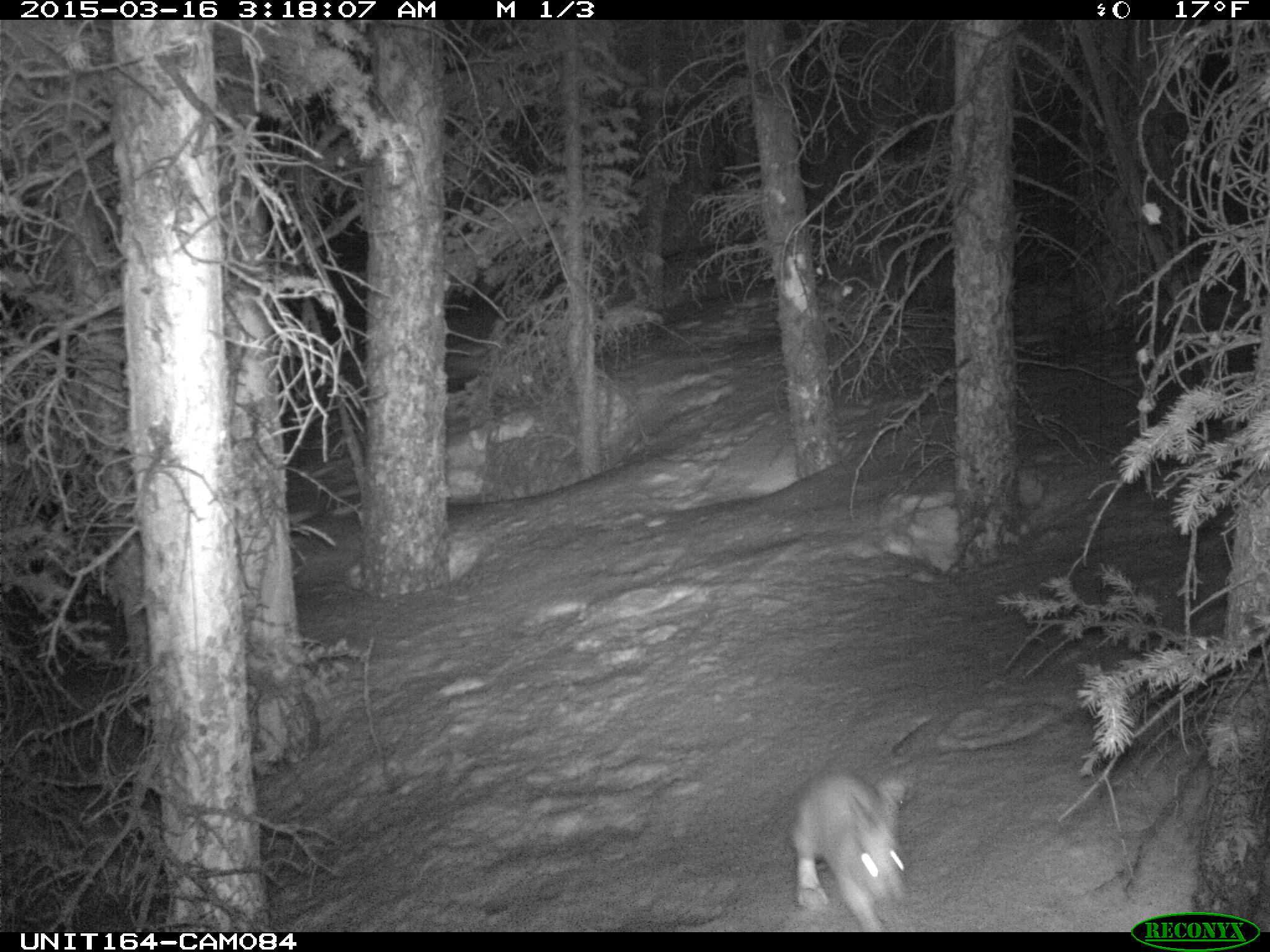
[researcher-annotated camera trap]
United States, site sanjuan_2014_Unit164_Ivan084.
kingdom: Animalia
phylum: Chordata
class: Mammalia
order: Lagomorpha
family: Leporidae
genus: Lepus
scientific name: Lepus americanus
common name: snowshoe hare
Lepus americanus (snowshoe hare).